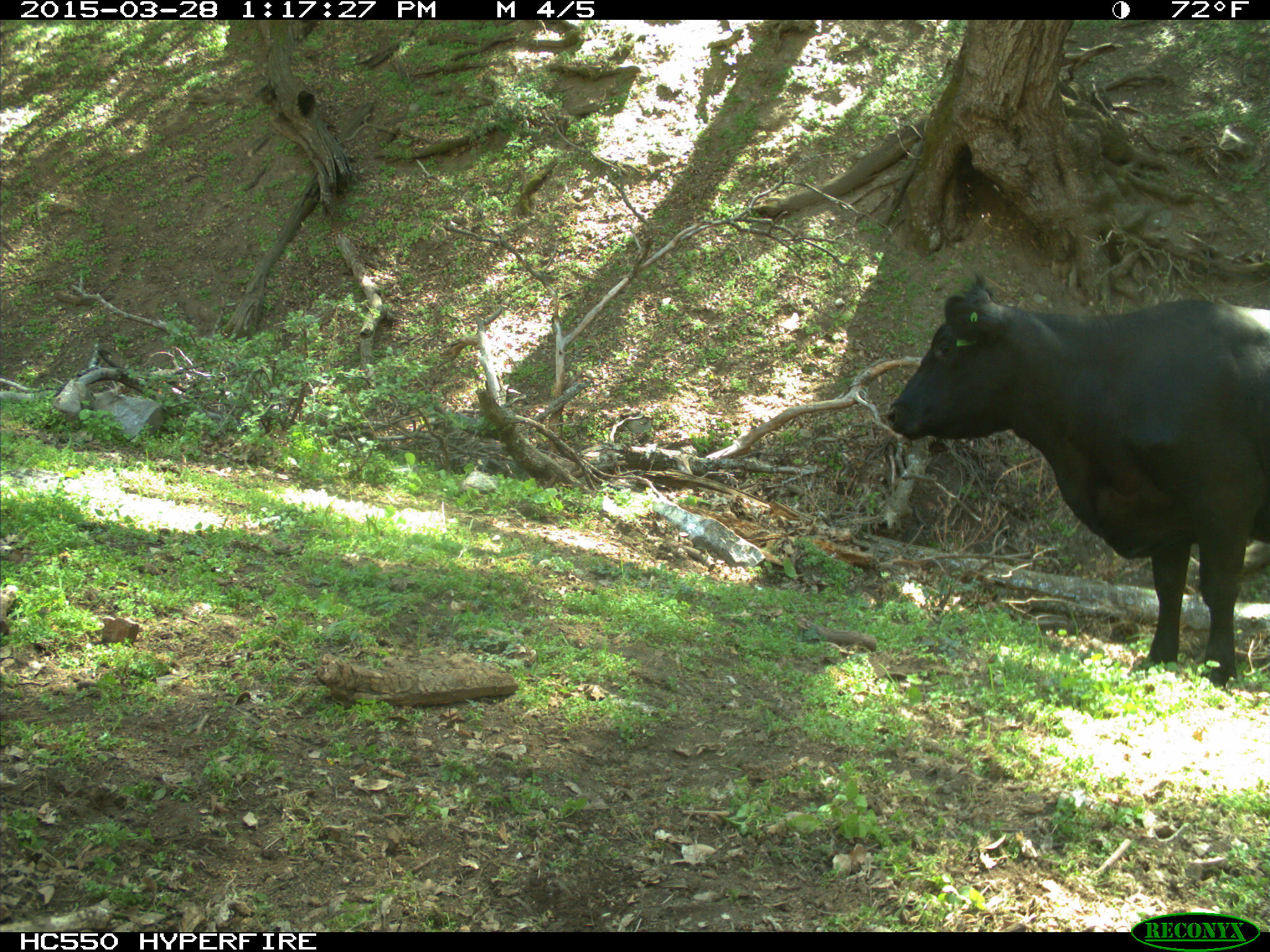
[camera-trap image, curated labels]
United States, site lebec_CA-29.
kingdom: Animalia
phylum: Chordata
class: Mammalia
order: Artiodactyla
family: Bovidae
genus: Bos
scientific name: Bos taurus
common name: domestic cow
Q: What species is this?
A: Bos taurus (domestic cow).